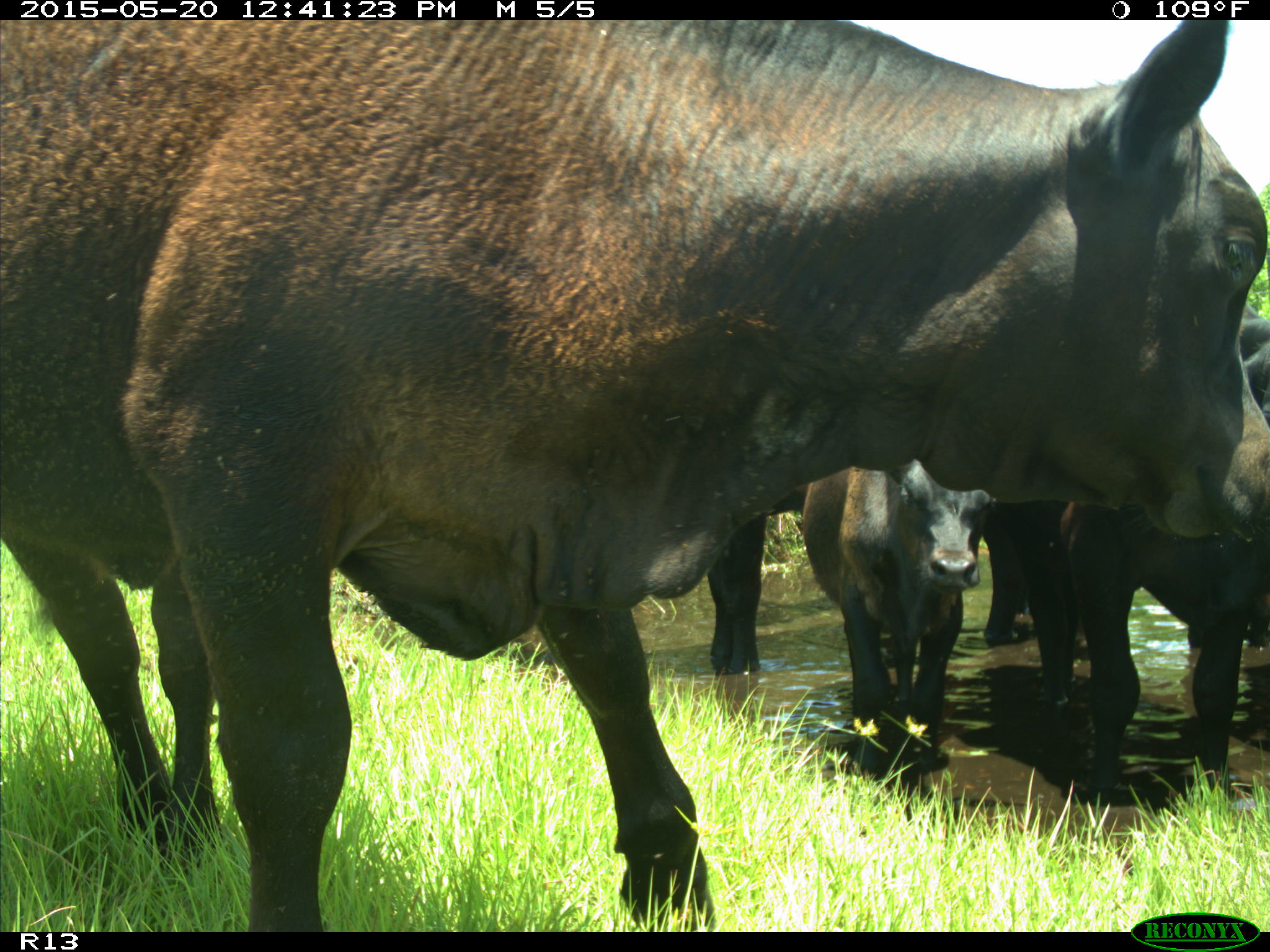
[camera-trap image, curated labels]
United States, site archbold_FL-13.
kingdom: Animalia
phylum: Chordata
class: Mammalia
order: Artiodactyla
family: Bovidae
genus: Bos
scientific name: Bos taurus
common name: domestic cow